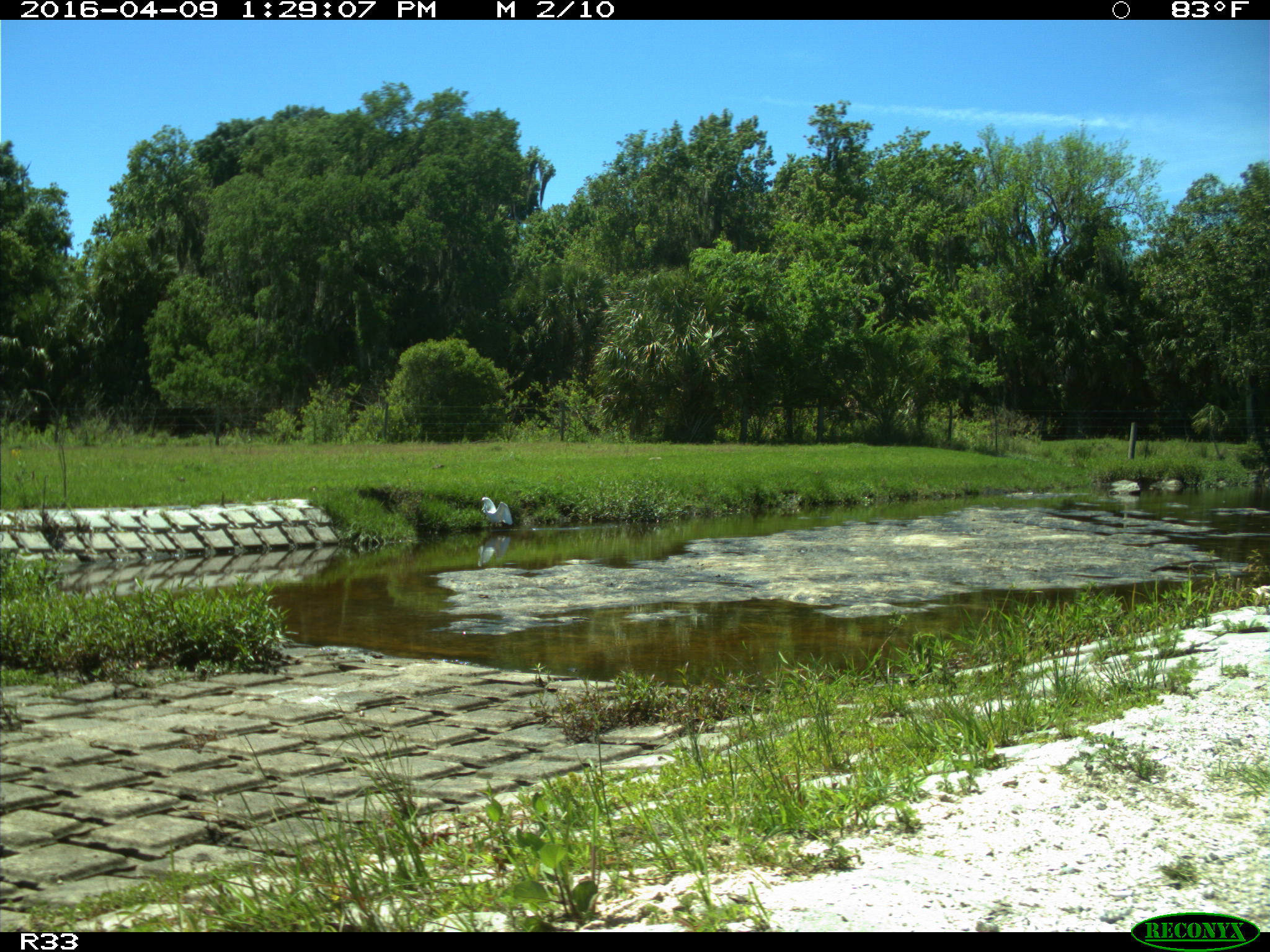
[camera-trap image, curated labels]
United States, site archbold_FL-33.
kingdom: Animalia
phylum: Chordata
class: Aves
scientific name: Aves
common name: birds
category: unidentified bird